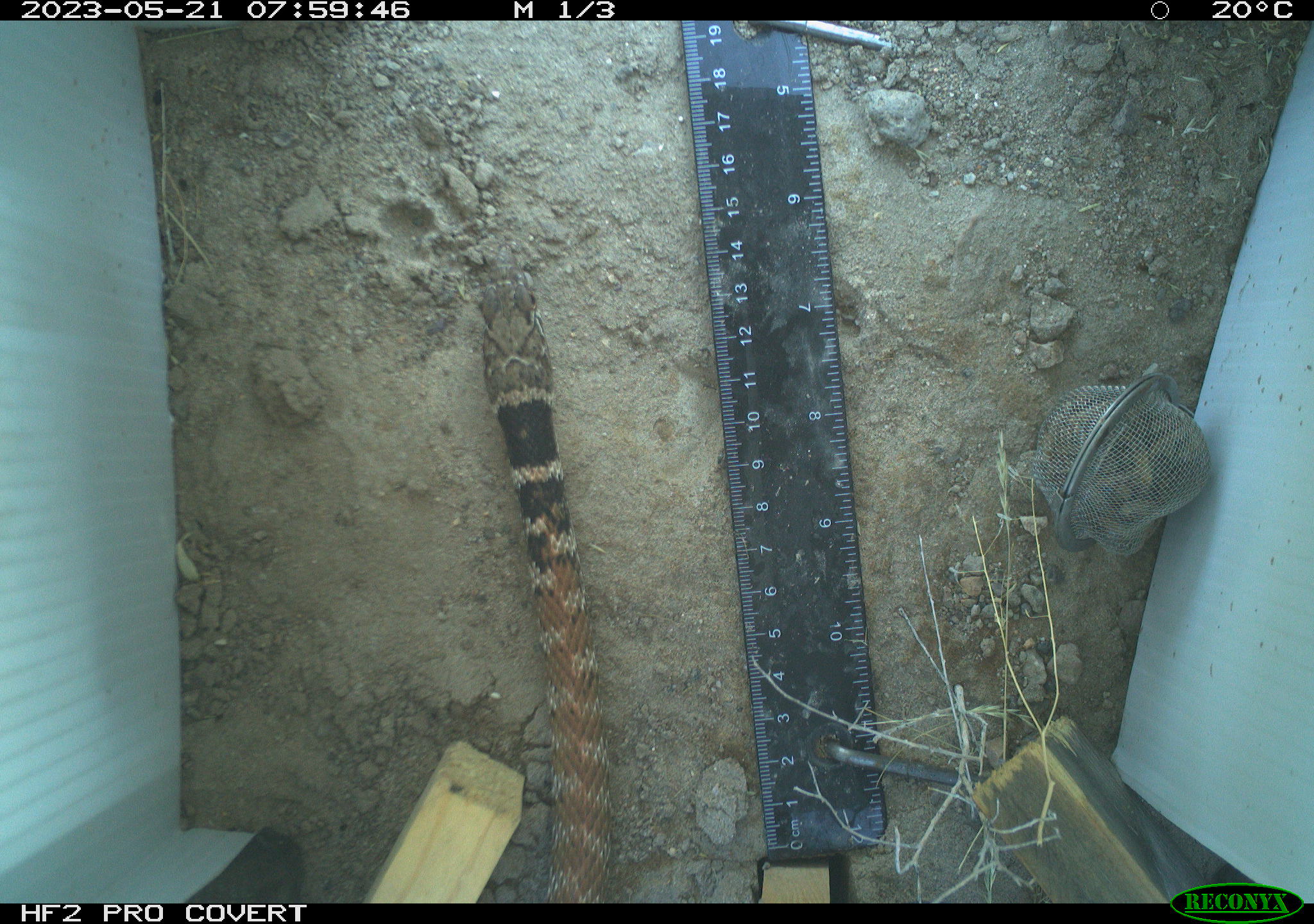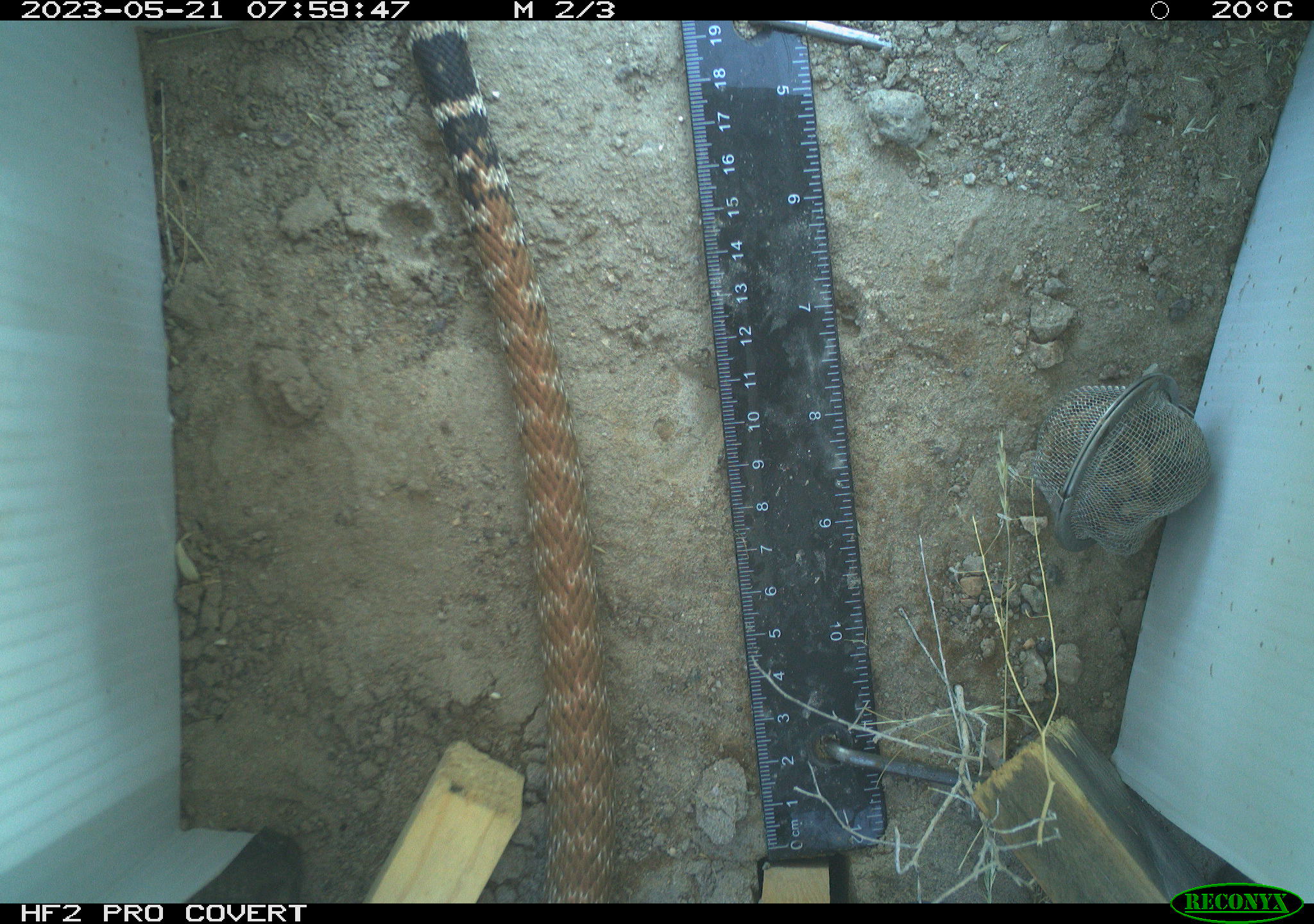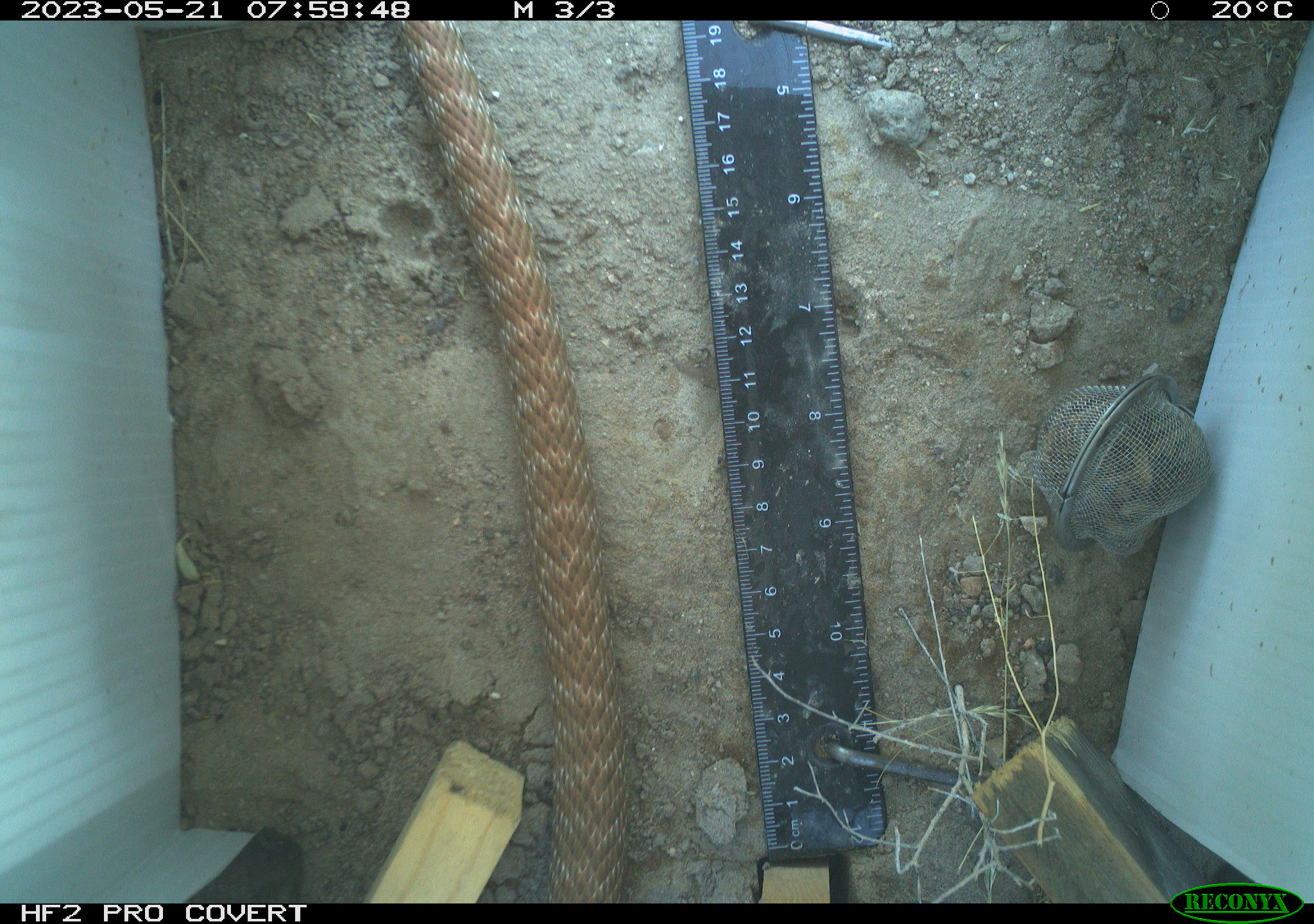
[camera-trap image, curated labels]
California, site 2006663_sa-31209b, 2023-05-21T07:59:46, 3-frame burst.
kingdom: Animalia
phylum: Chordata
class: Reptilia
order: Squamata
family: Colubridae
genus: Masticophis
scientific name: Masticophis flagellum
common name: coachwhip